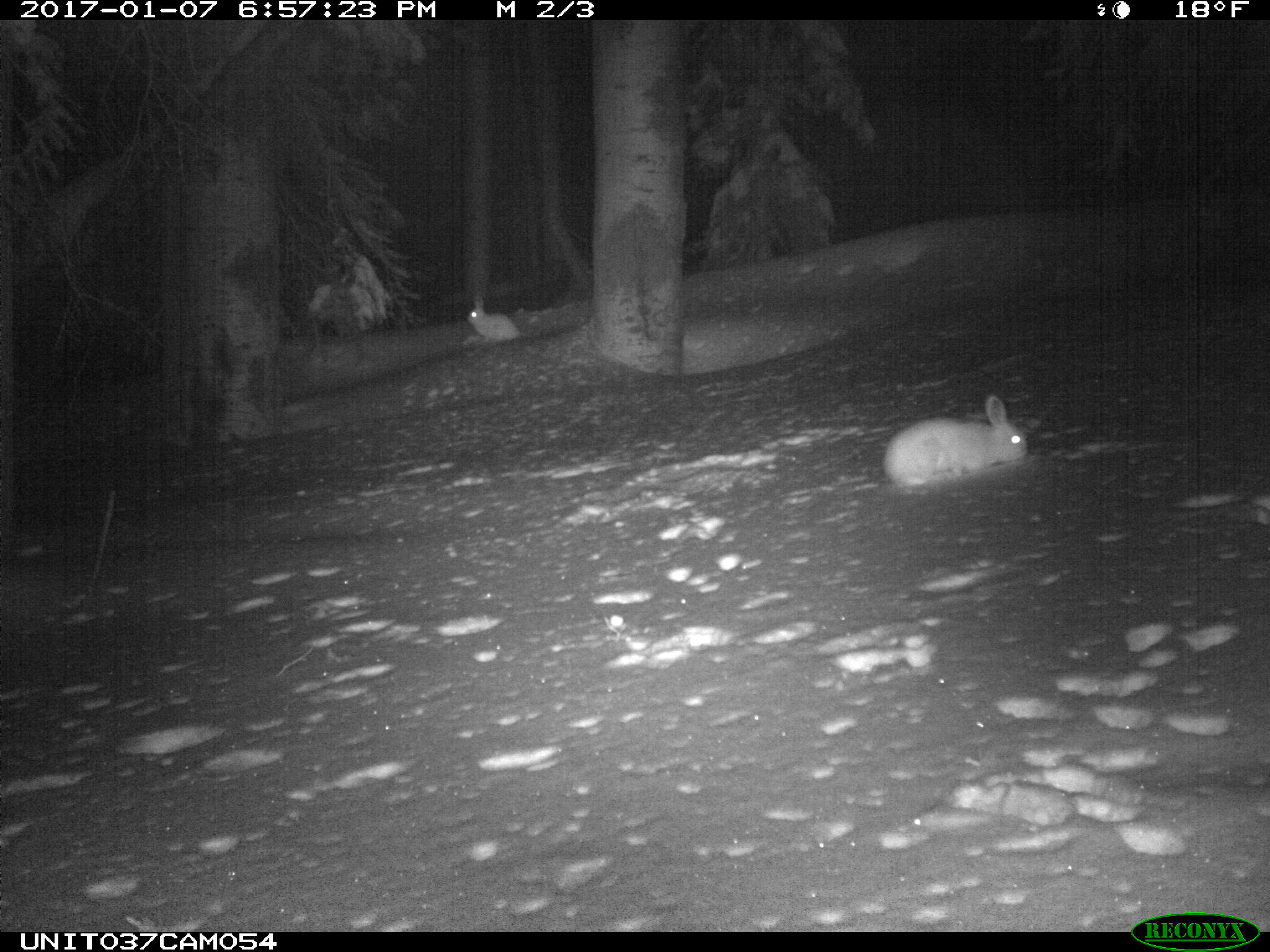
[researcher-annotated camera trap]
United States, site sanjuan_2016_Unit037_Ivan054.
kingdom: Animalia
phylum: Chordata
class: Mammalia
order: Lagomorpha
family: Leporidae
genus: Lepus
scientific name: Lepus americanus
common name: snowshoe hare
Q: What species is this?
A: Lepus americanus (snowshoe hare).